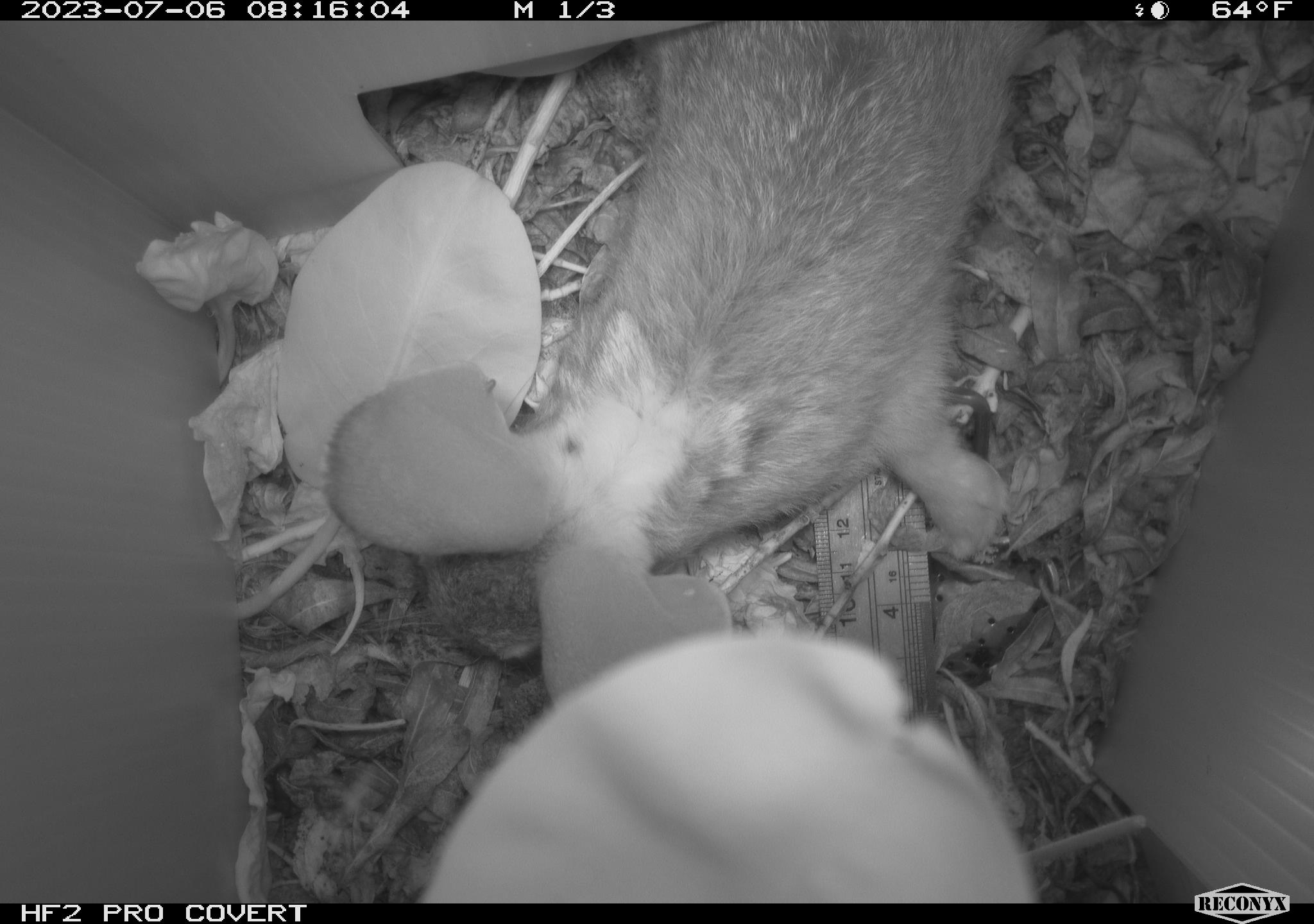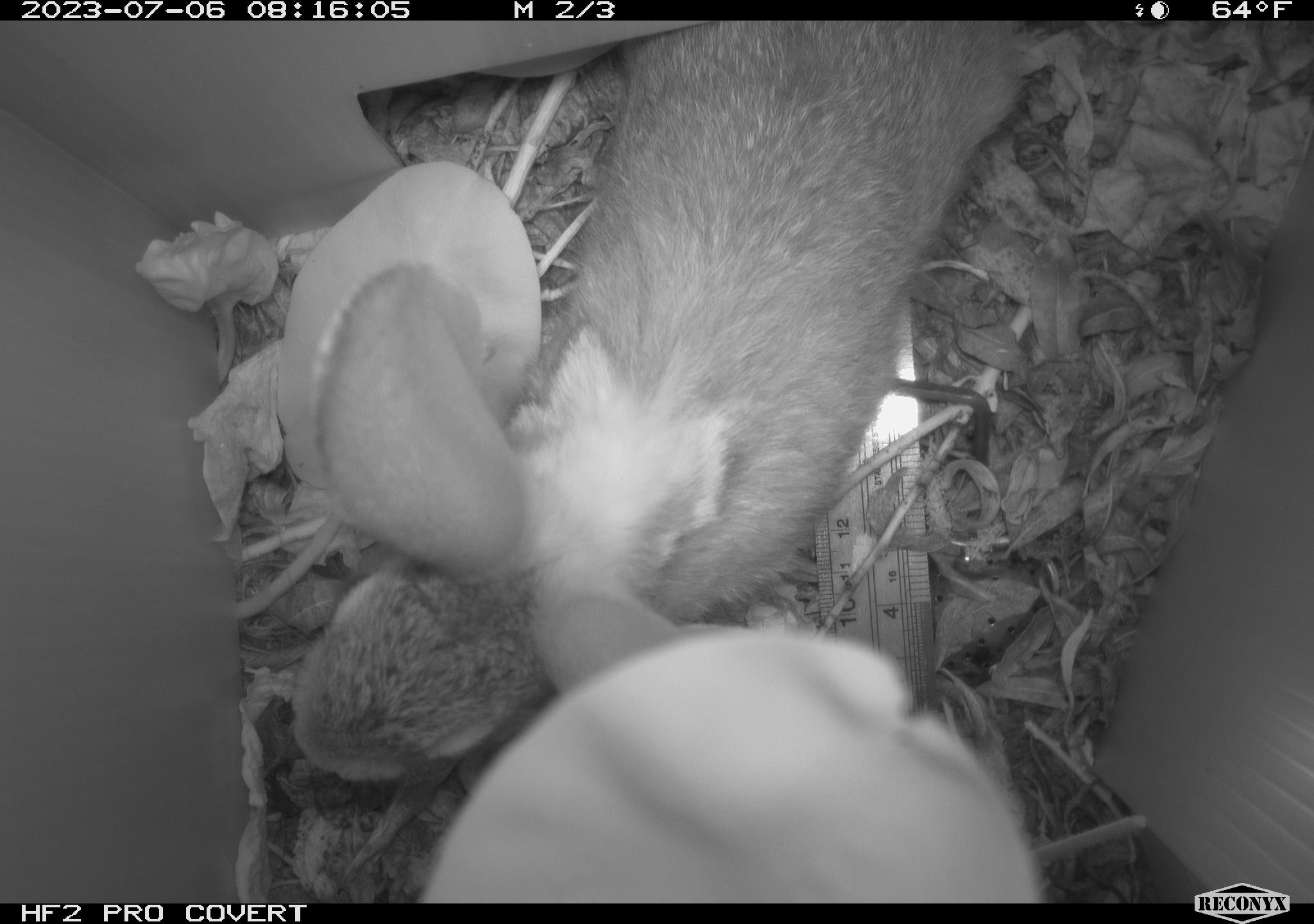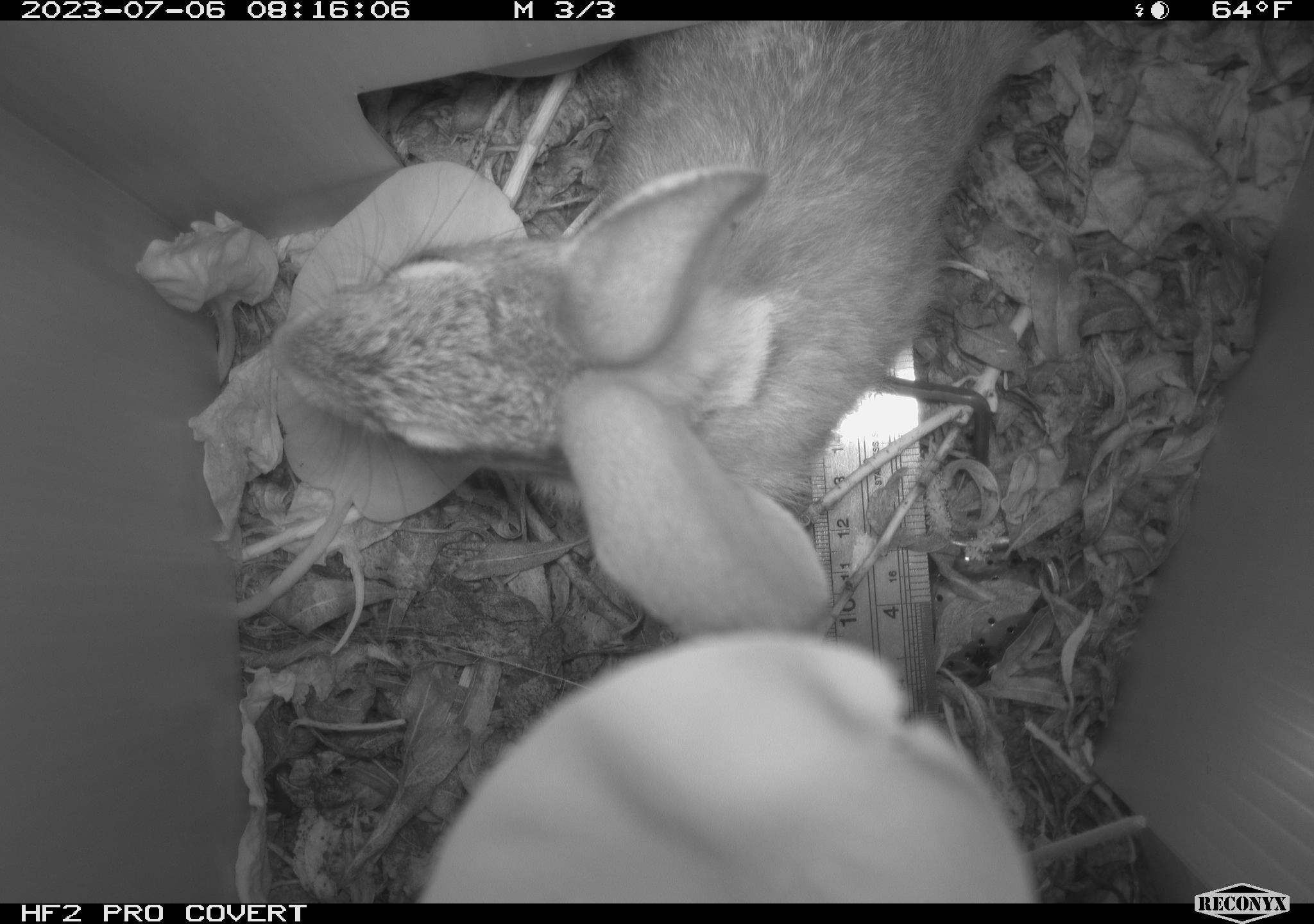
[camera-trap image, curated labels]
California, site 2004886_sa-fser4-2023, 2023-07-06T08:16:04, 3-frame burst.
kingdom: Animalia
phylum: Chordata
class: Mammalia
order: Lagomorpha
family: Leporidae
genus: Sylvilagus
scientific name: Sylvilagus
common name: cottontail rabbits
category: sylvilagus species